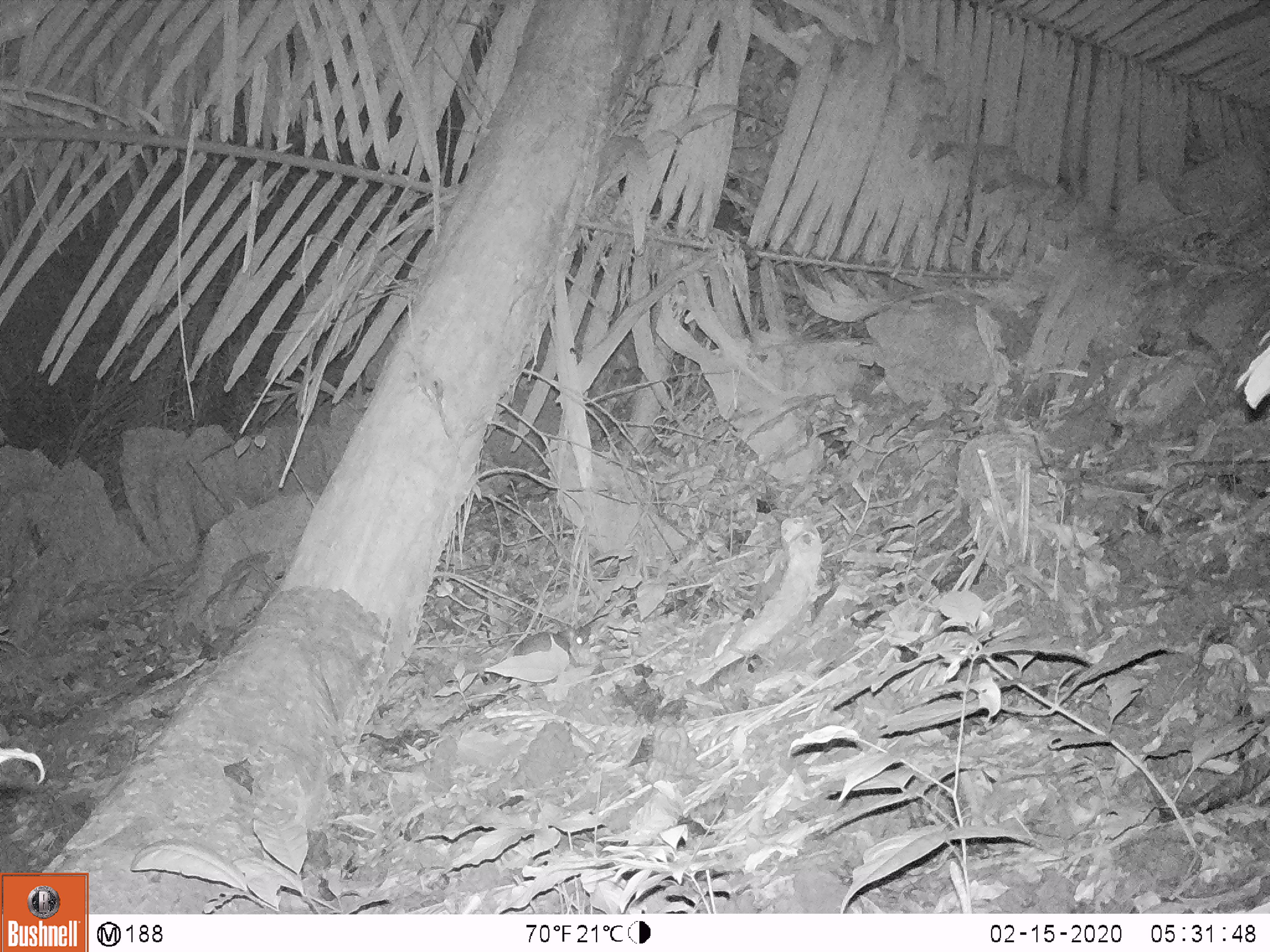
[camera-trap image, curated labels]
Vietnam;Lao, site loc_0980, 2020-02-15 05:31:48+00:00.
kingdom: Animalia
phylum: Chordata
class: Mammalia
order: Rodentia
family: Muridae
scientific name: Muridae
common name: old-world mice and rats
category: unidentified murid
Unidentified murid (old-world mice and rats) (Muridae). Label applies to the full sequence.